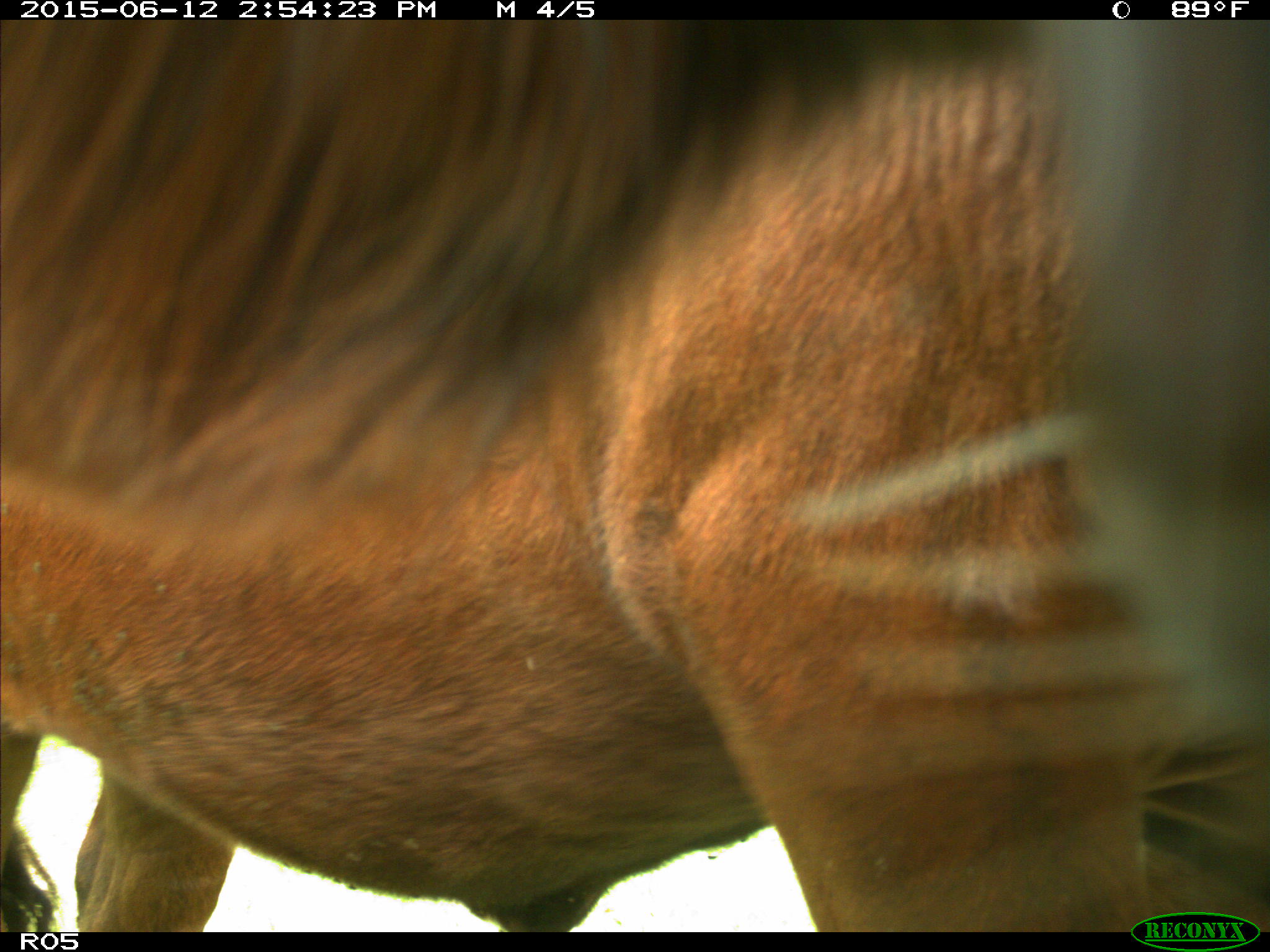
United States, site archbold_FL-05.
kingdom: Animalia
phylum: Chordata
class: Mammalia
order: Artiodactyla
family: Bovidae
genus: Bos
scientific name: Bos taurus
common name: domestic cow